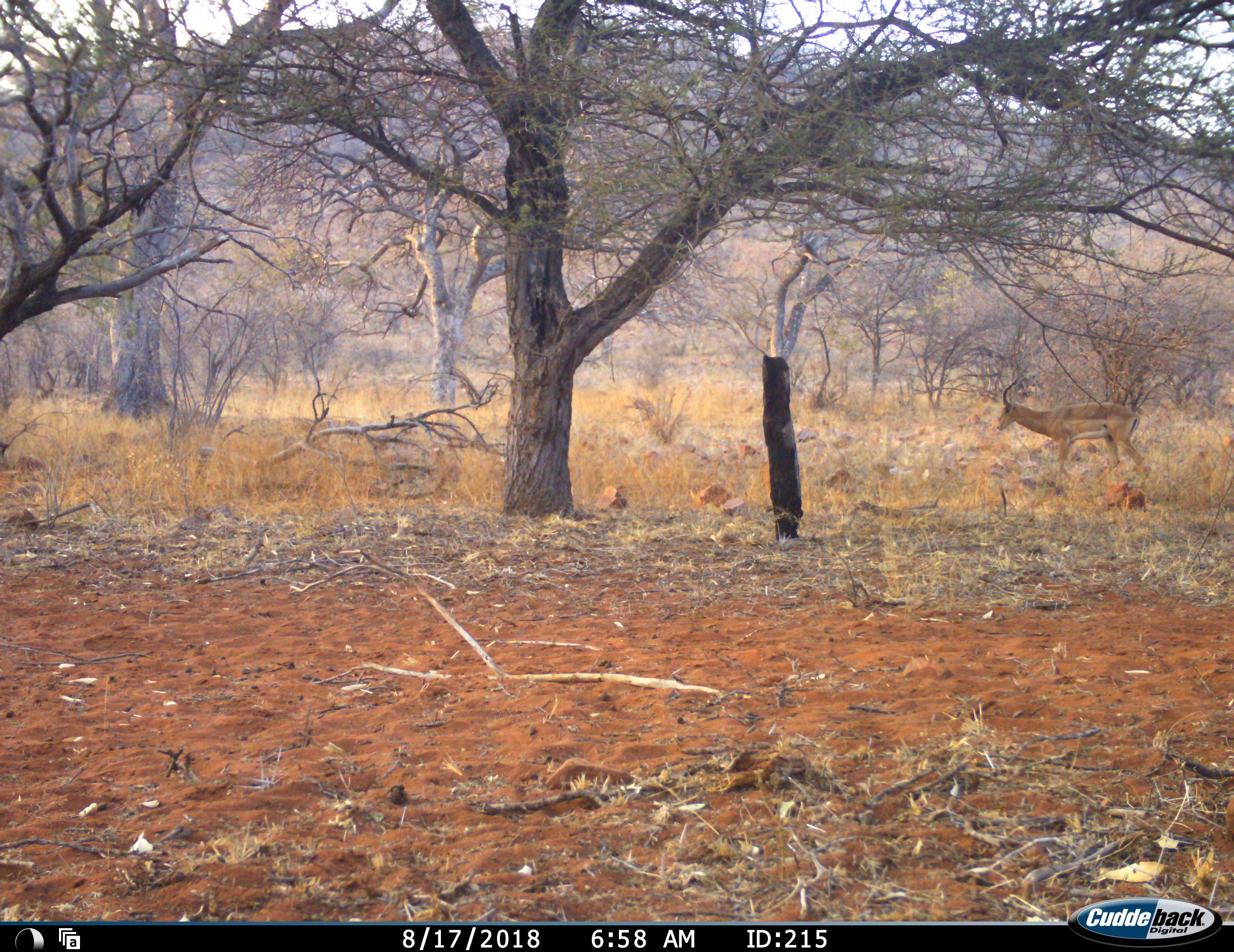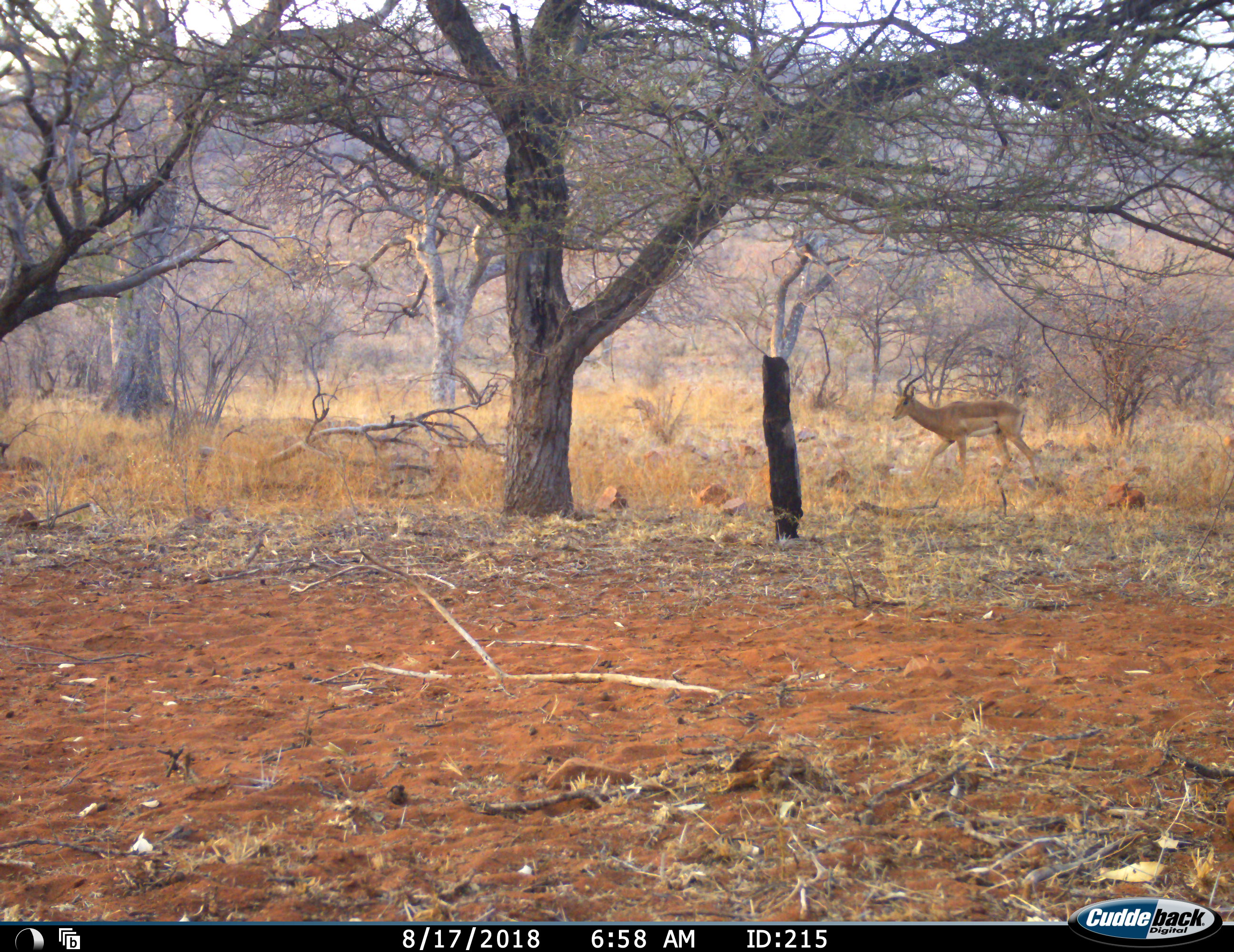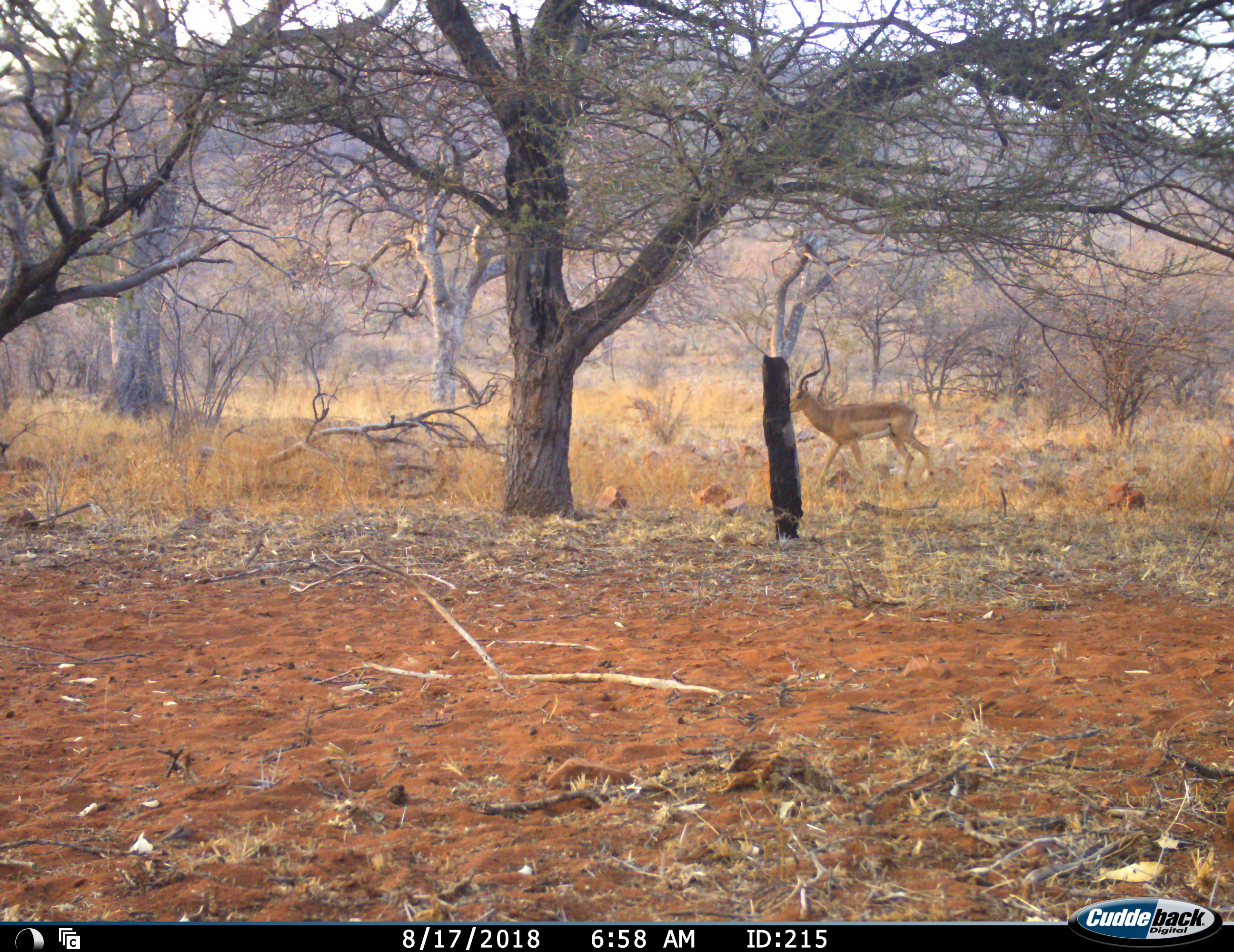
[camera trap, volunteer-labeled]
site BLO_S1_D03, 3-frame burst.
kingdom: Animalia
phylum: Chordata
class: Mammalia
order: Artiodactyla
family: Bovidae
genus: Aepyceros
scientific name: Aepyceros melampus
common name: impala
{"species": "impala (Aepyceros melampus)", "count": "1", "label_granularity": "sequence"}